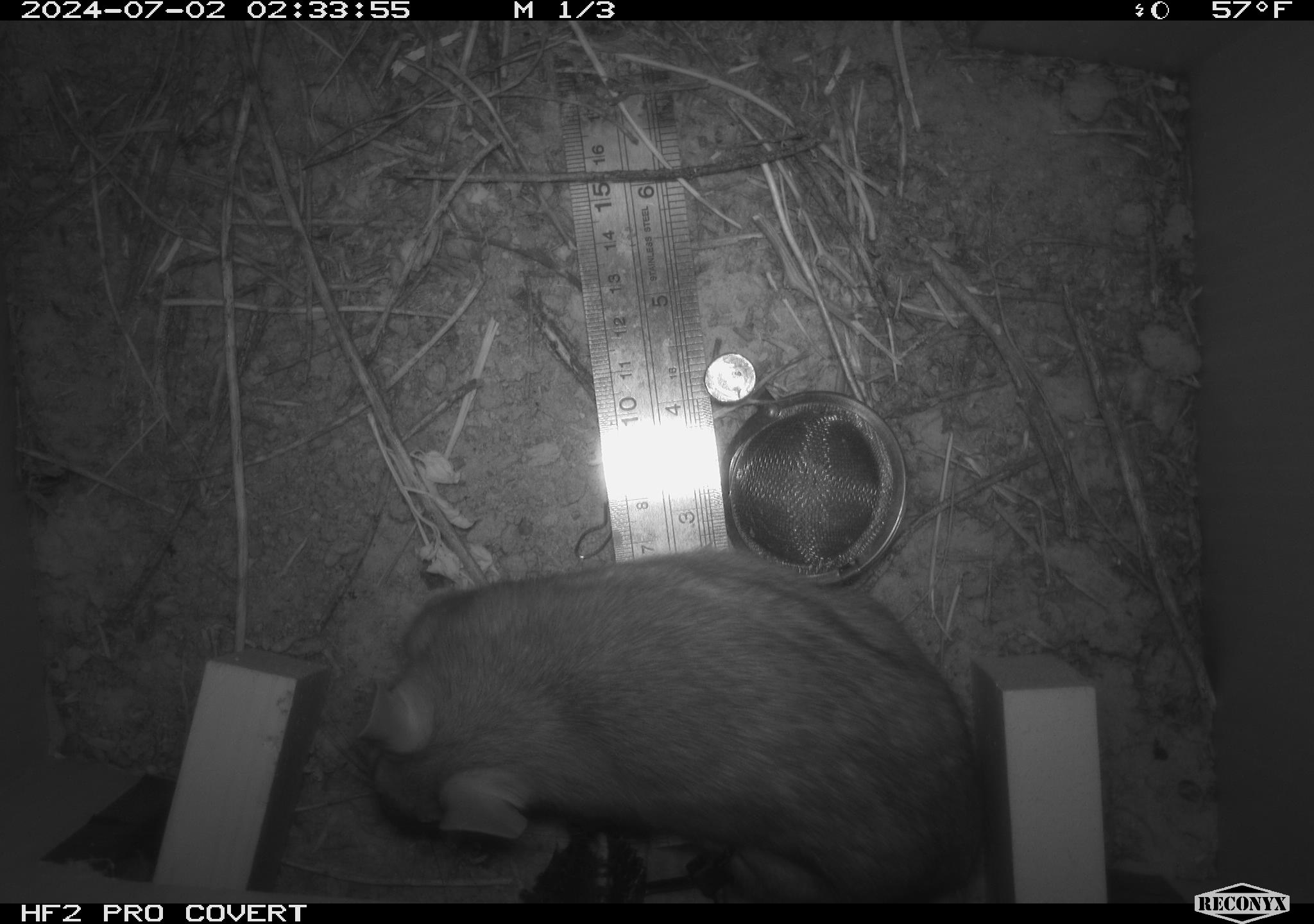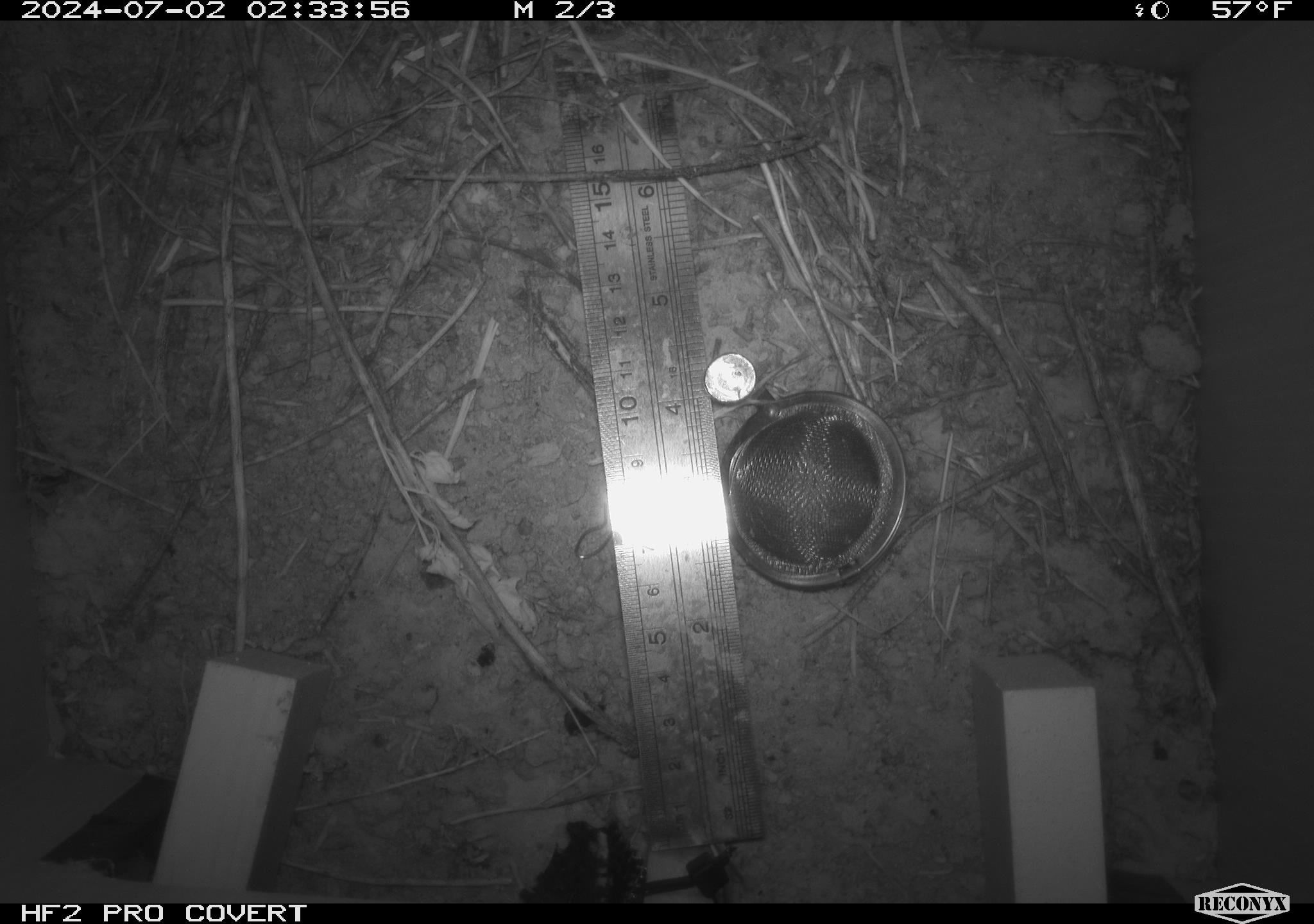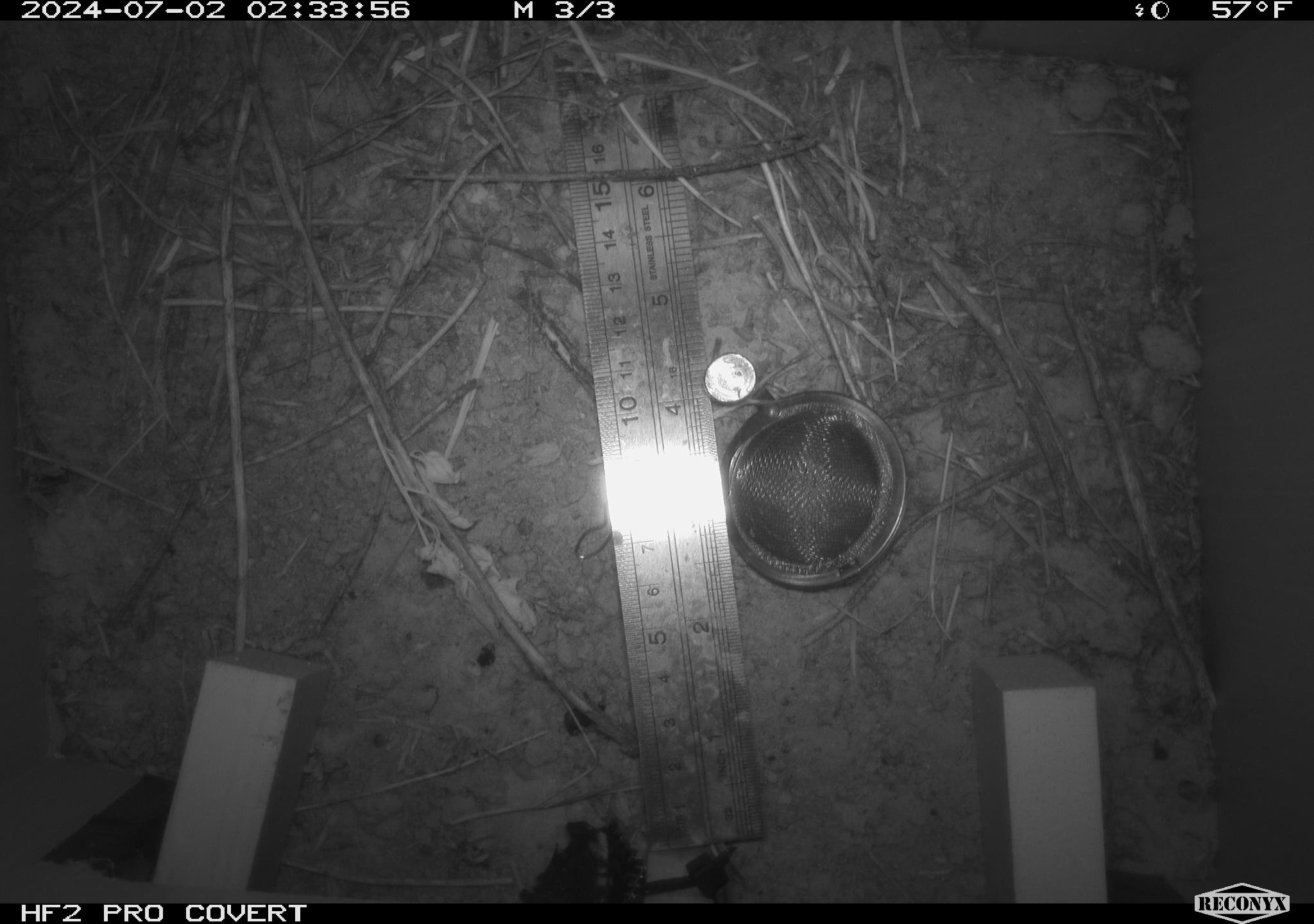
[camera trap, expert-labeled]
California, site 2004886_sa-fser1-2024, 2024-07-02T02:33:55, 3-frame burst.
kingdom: Animalia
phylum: Chordata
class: Mammalia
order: Rodentia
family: Cricetidae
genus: Neotoma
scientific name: Neotoma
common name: pack rat or woodrat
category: neotoma species